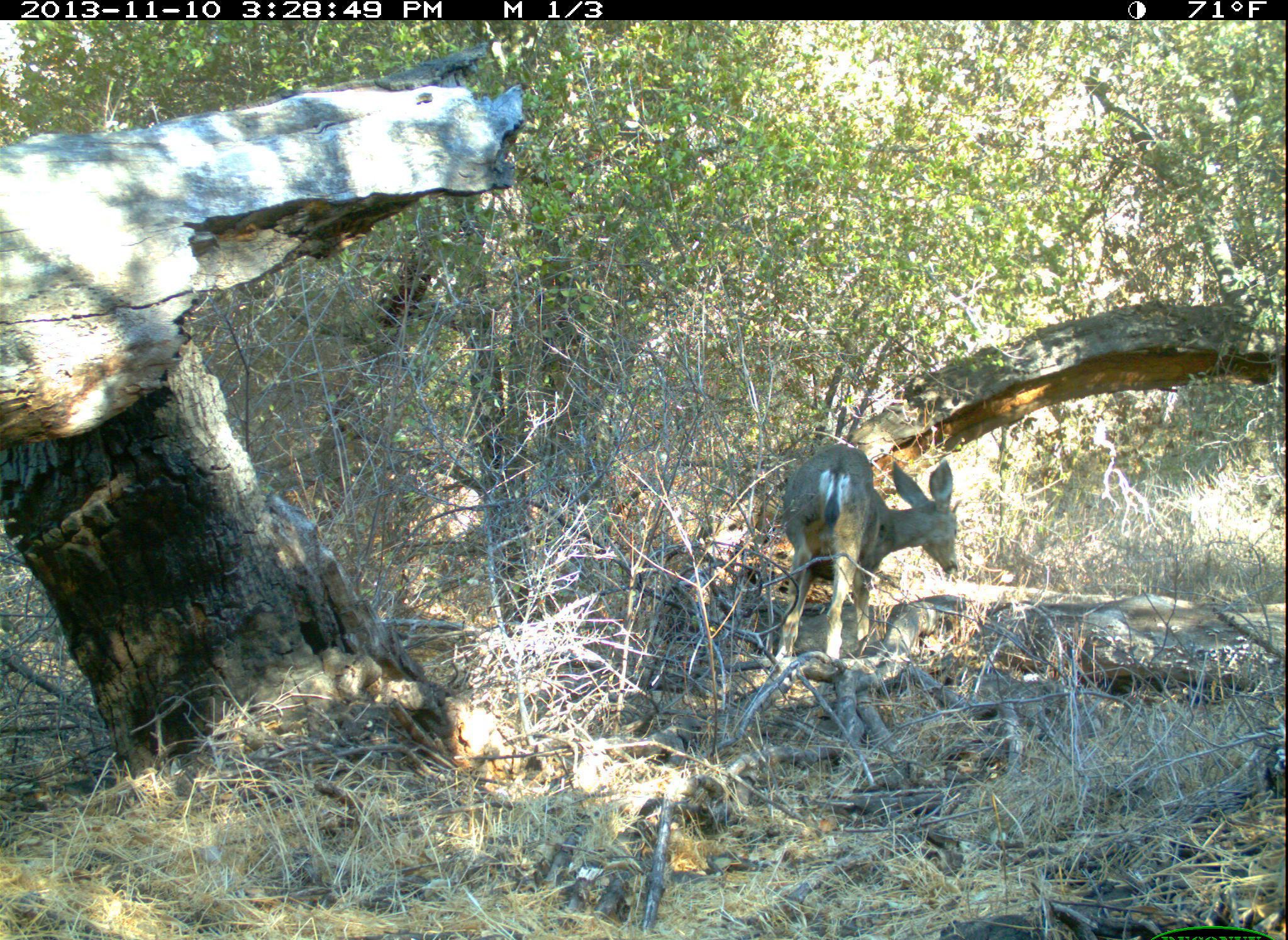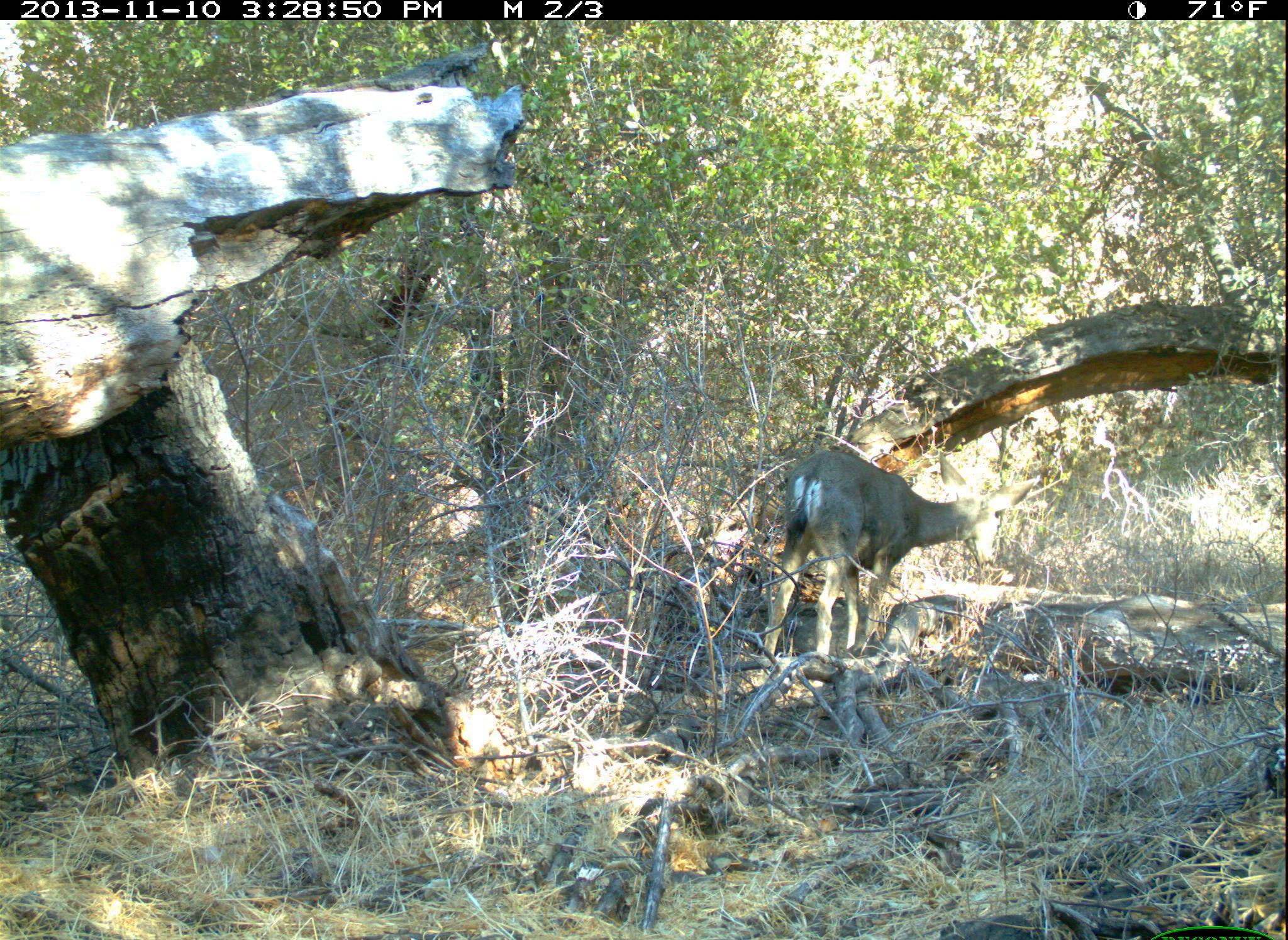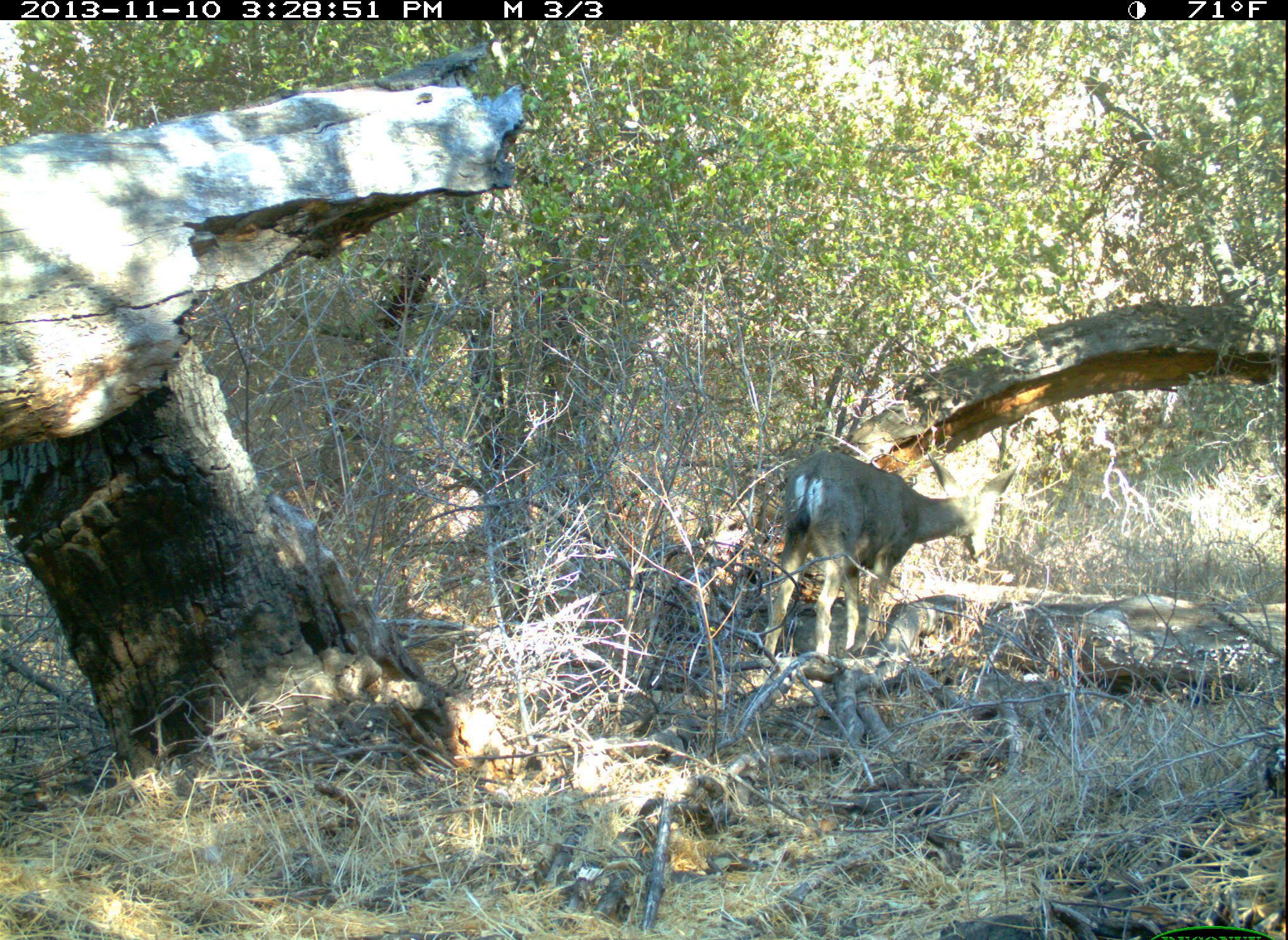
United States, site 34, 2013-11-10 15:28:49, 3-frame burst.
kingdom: Animalia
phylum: Chordata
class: Mammalia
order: Artiodactyla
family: Cervidae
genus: Odocoileus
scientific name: Odocoileus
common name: deer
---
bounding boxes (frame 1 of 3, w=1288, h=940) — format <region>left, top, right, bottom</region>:
deer: <region>772, 443, 960, 689</region>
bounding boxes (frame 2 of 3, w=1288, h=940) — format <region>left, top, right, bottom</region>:
deer: <region>763, 451, 1041, 668</region>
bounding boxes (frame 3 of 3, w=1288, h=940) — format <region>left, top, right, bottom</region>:
deer: <region>760, 451, 1019, 674</region>